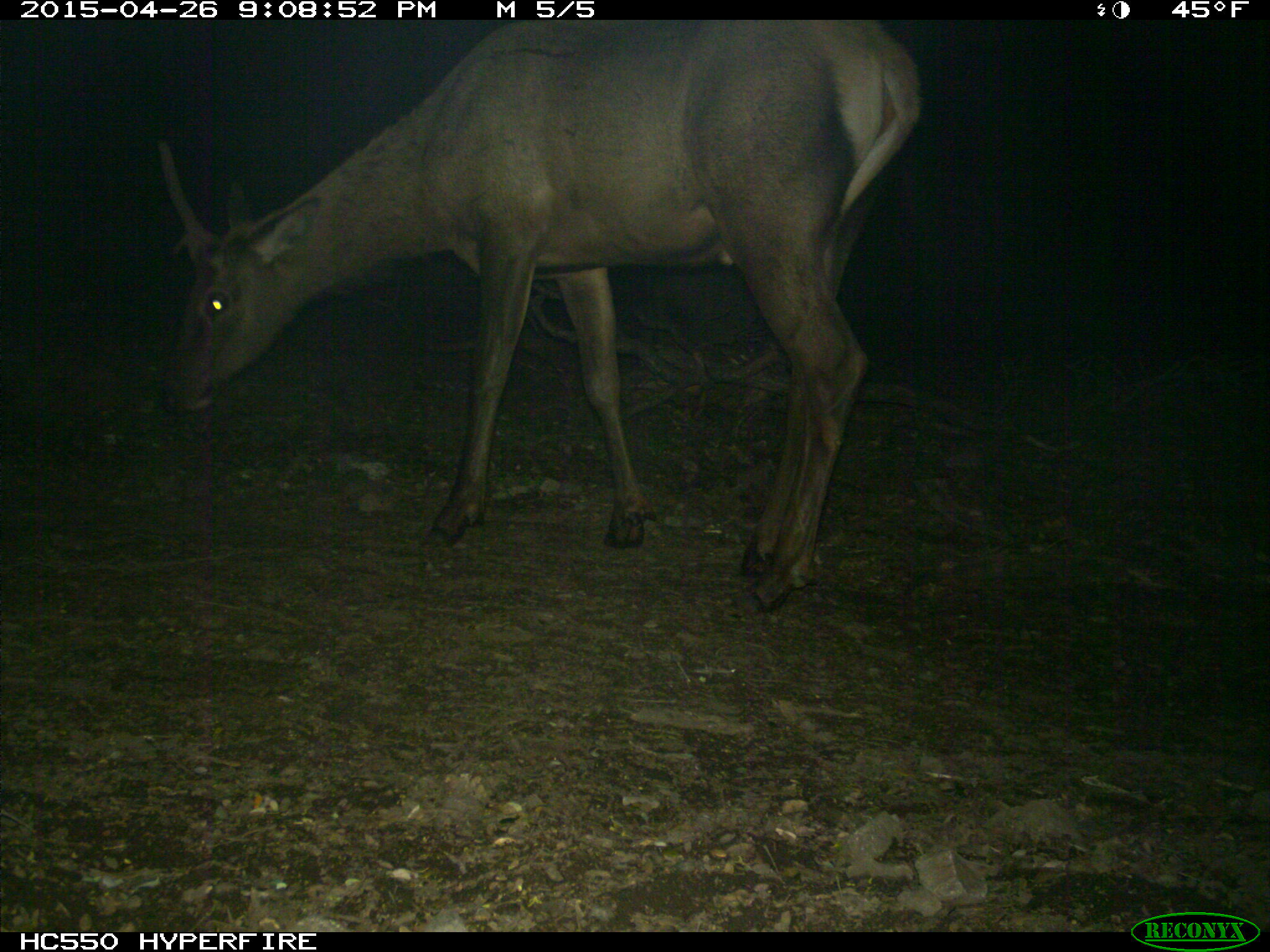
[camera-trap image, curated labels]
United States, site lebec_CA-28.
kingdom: Animalia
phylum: Chordata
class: Mammalia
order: Artiodactyla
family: Cervidae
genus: Cervus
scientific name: Cervus canadensis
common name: elk